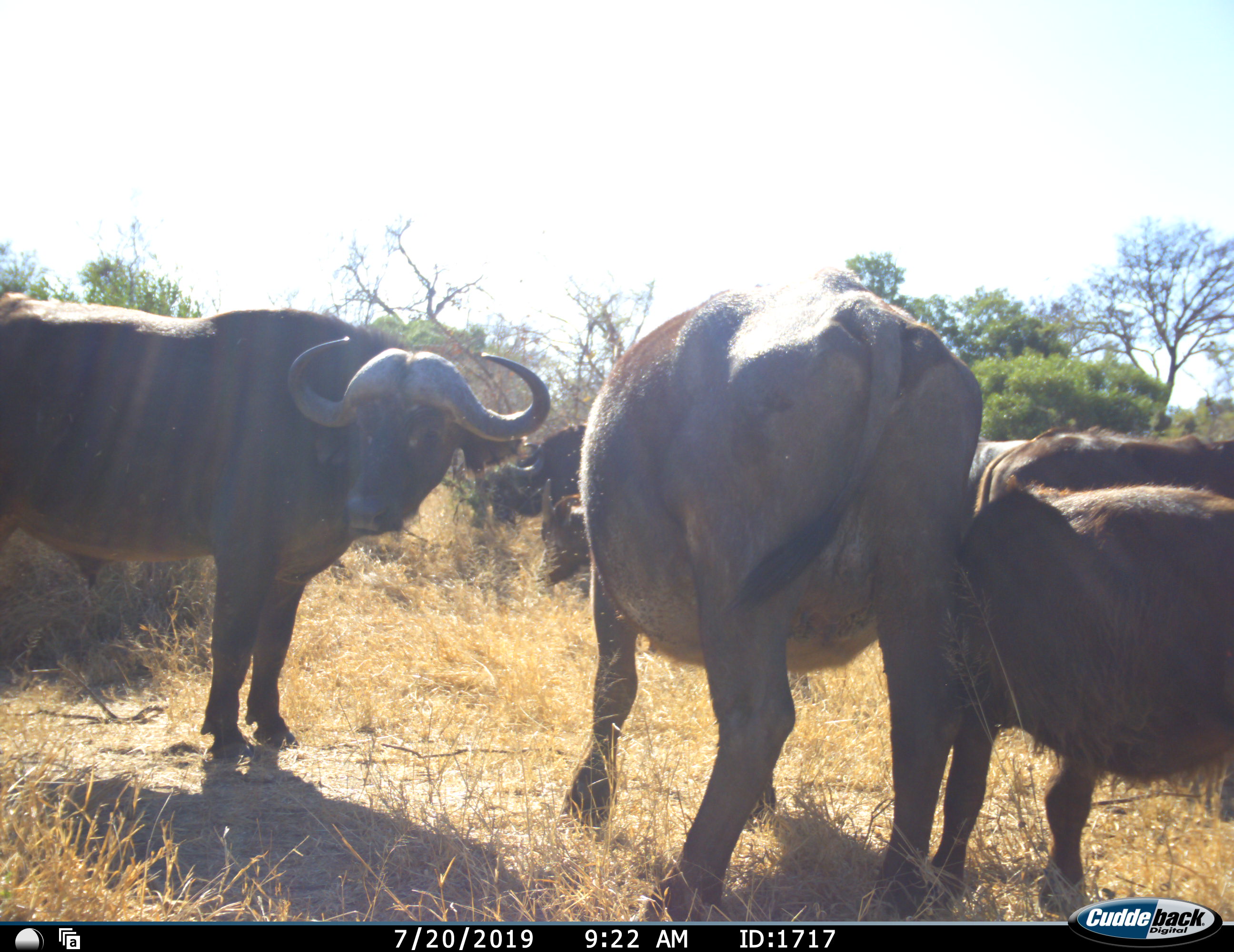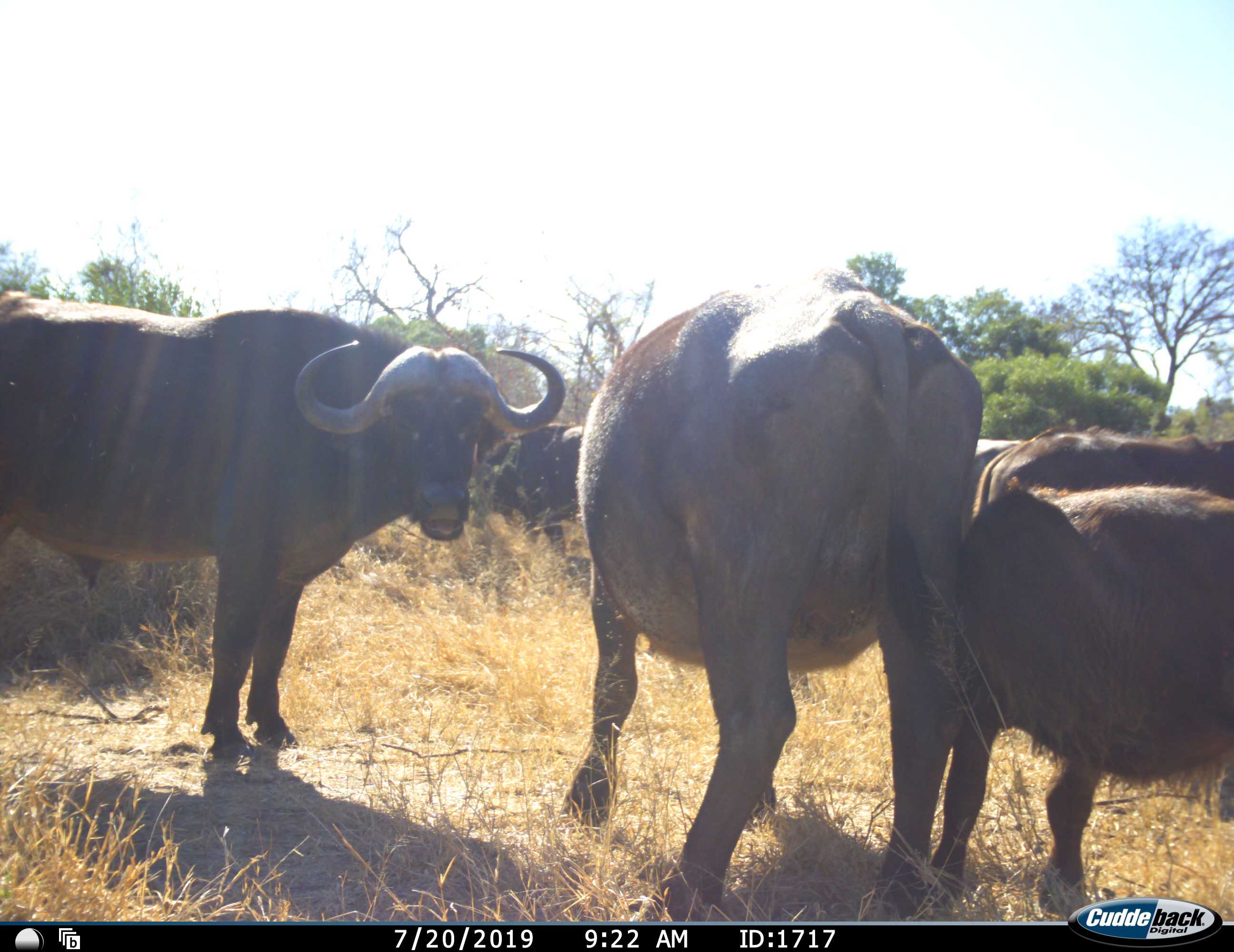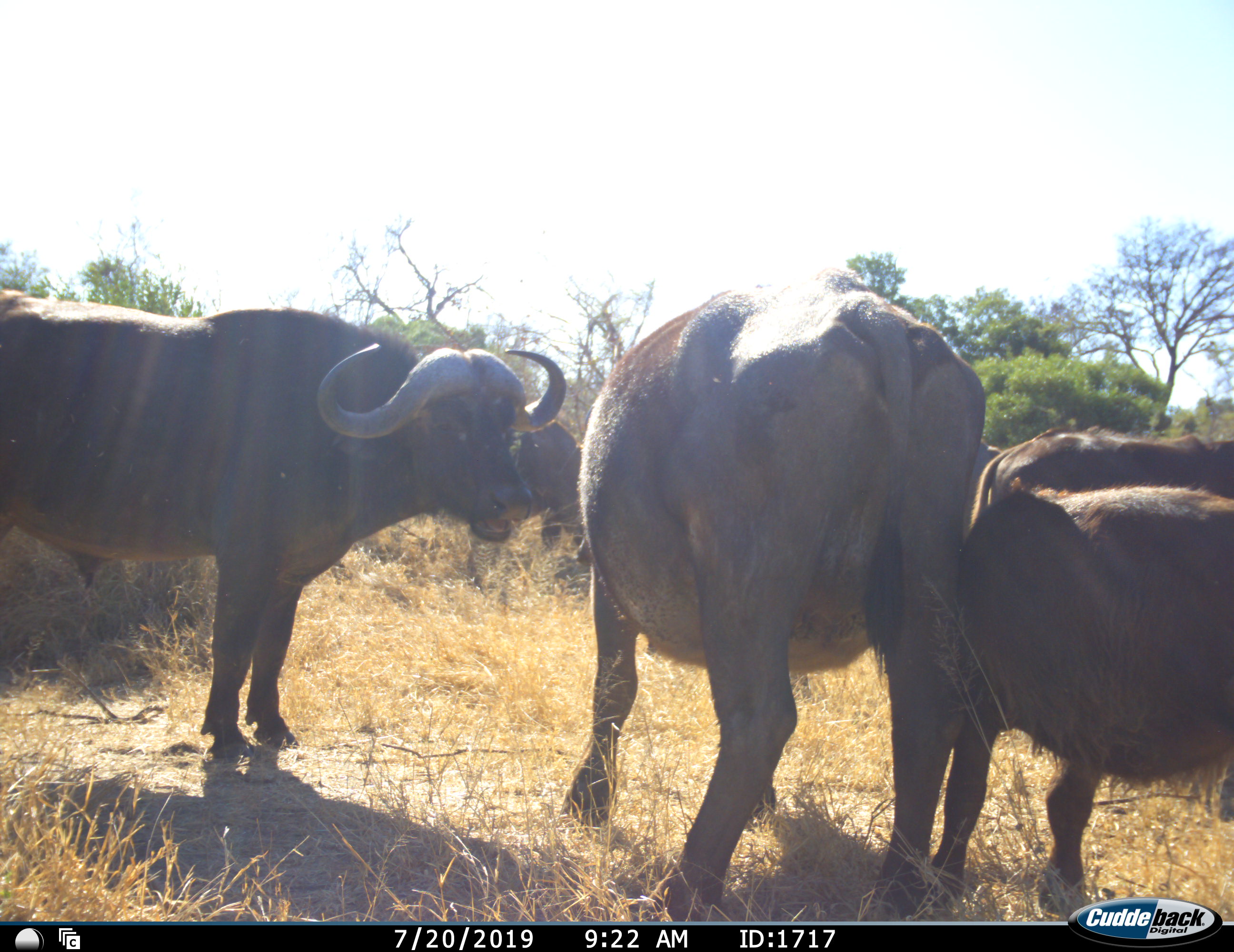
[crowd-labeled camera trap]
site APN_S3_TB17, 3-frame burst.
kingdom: Animalia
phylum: Chordata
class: Mammalia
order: Artiodactyla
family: Bovidae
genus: Syncerus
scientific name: Syncerus caffer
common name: african buffalo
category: buffalo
Buffalo (african buffalo) (Syncerus caffer), count 6. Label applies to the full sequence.